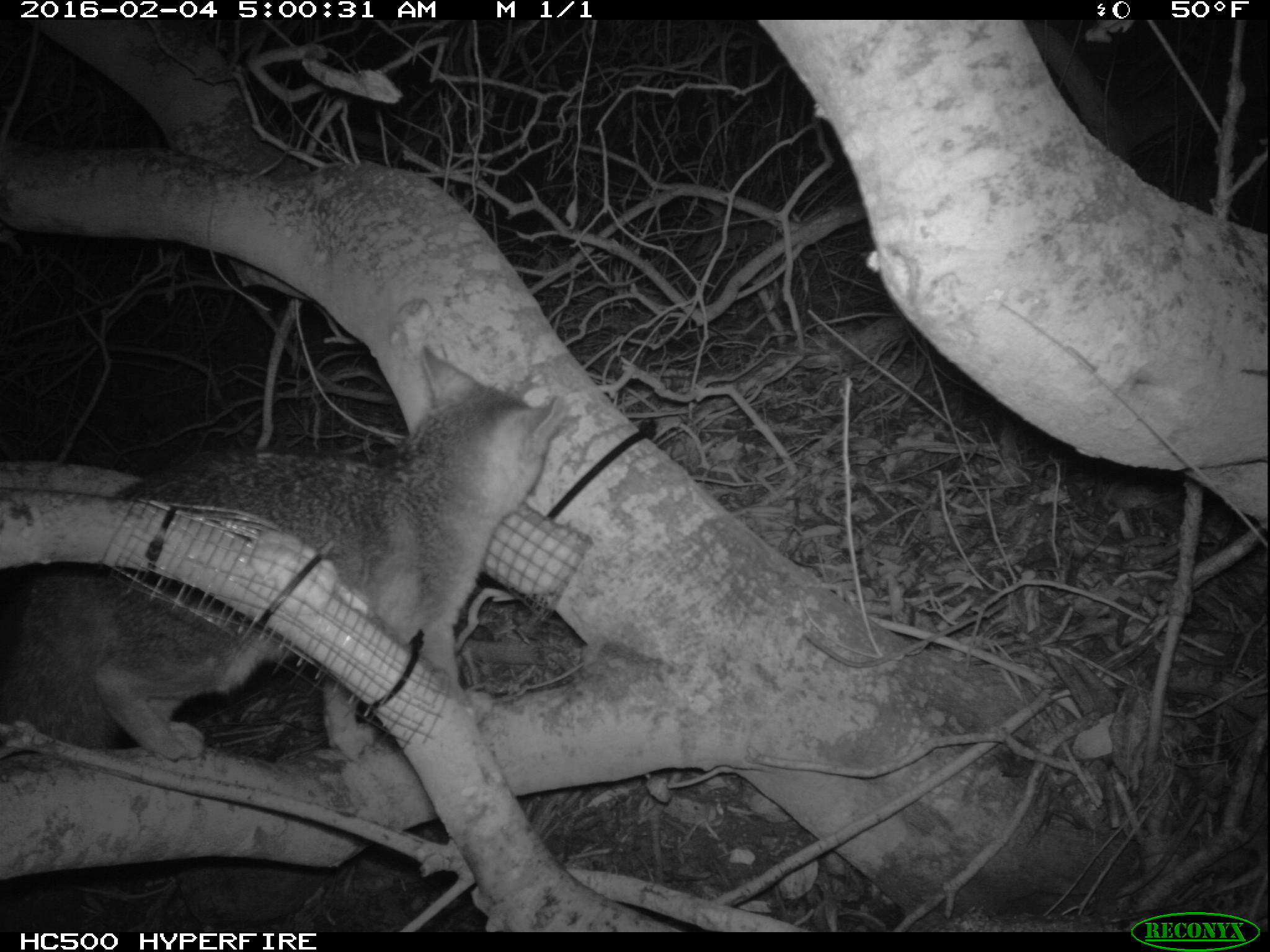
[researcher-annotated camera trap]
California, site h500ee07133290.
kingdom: Animalia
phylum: Chordata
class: Mammalia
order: Carnivora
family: Canidae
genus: Urocyon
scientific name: Urocyon littoralis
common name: island fox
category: fox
Fox (island fox) (Urocyon littoralis).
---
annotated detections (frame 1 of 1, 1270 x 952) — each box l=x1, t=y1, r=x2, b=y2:
fox: l=1, t=345, r=562, b=760